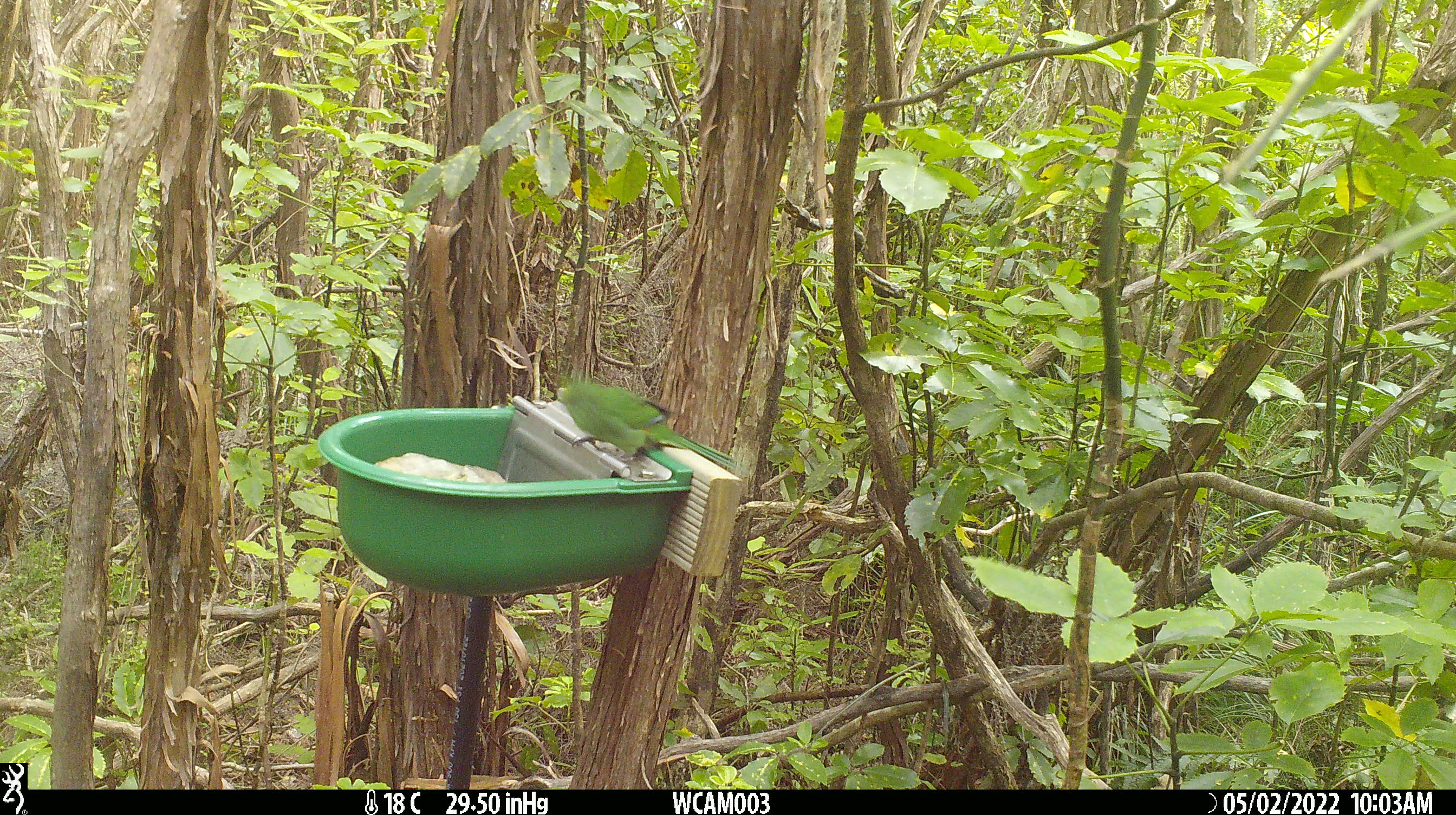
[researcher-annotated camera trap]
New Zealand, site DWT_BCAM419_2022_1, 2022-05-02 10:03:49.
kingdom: Animalia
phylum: Chordata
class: Aves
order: Psittaciformes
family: Psittaculidae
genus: Cyanoramphus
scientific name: Cyanoramphus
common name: parakeet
Parakeet (Cyanoramphus).